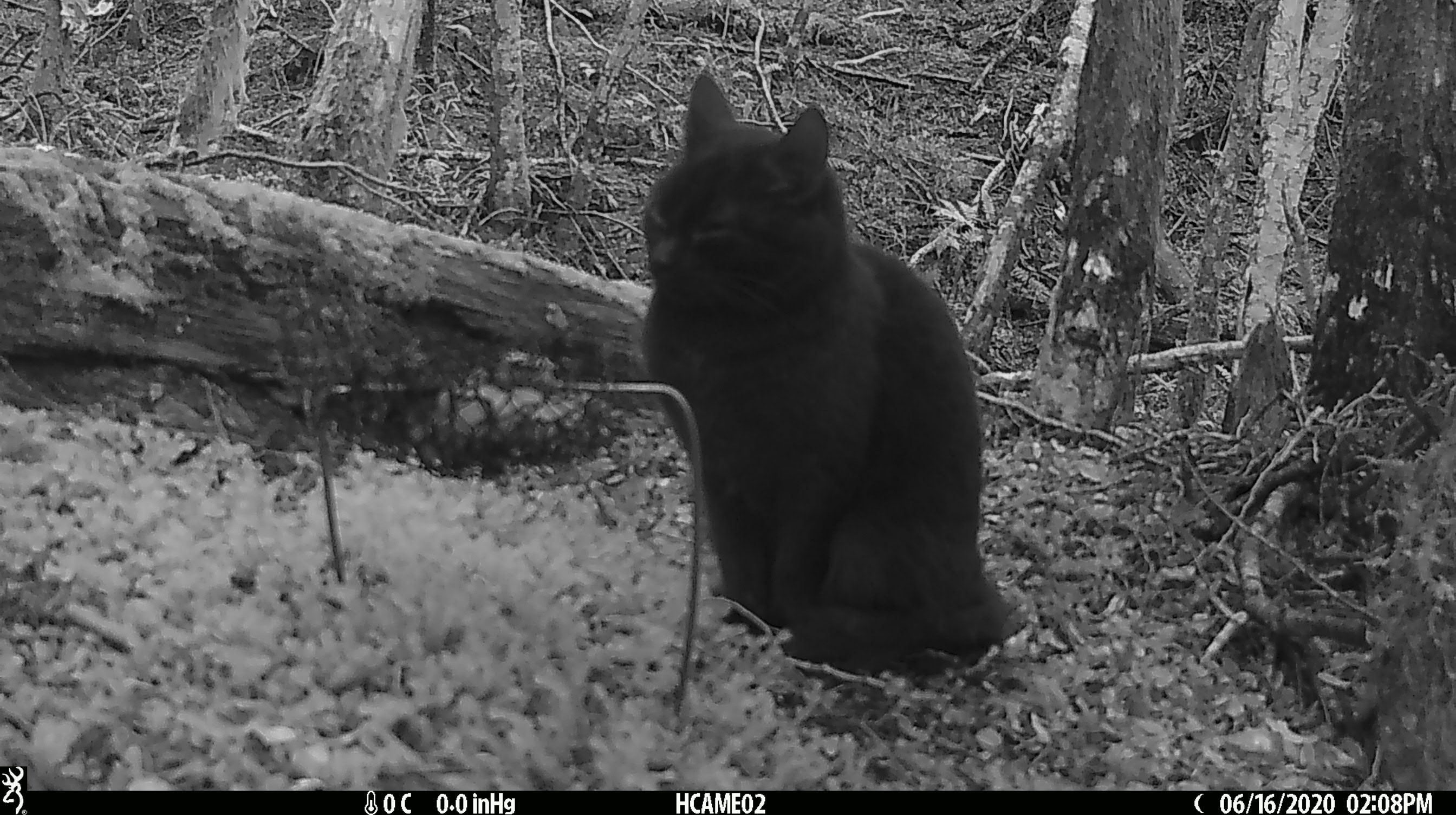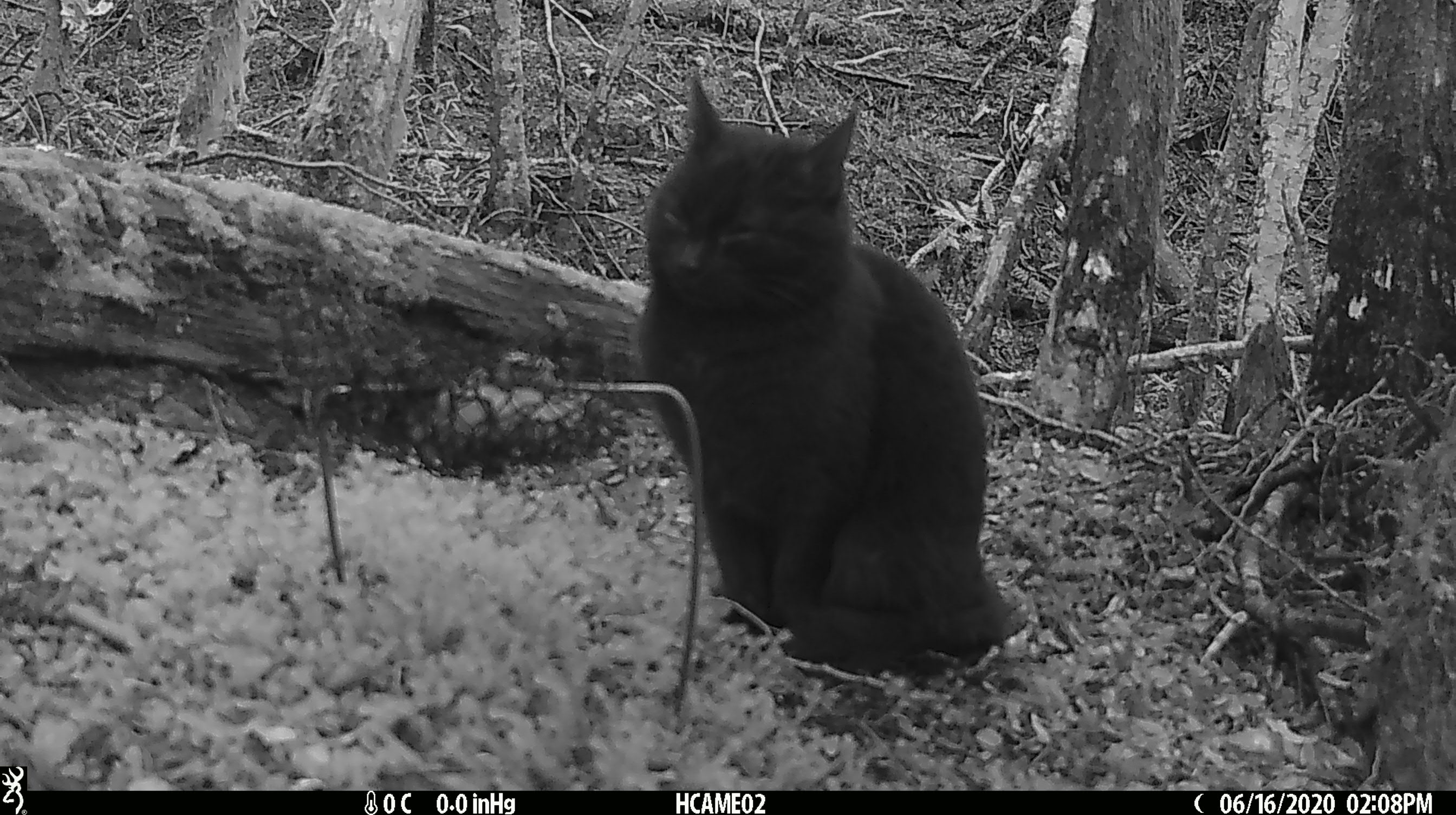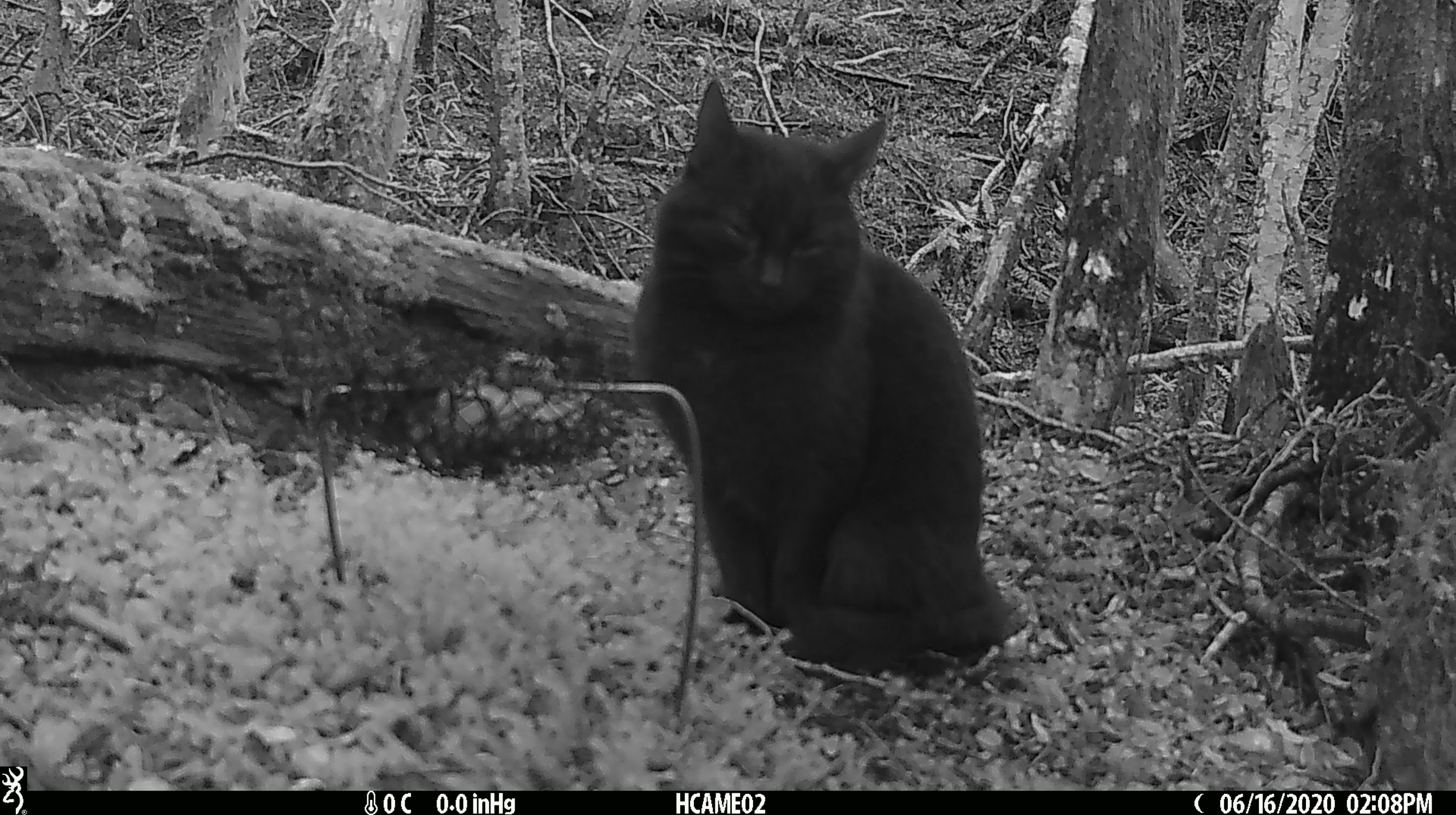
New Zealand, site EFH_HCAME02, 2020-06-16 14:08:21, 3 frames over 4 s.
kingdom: Animalia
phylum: Chordata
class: Mammalia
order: Carnivora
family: Felidae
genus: Felis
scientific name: Felis catus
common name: domestic cat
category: cat